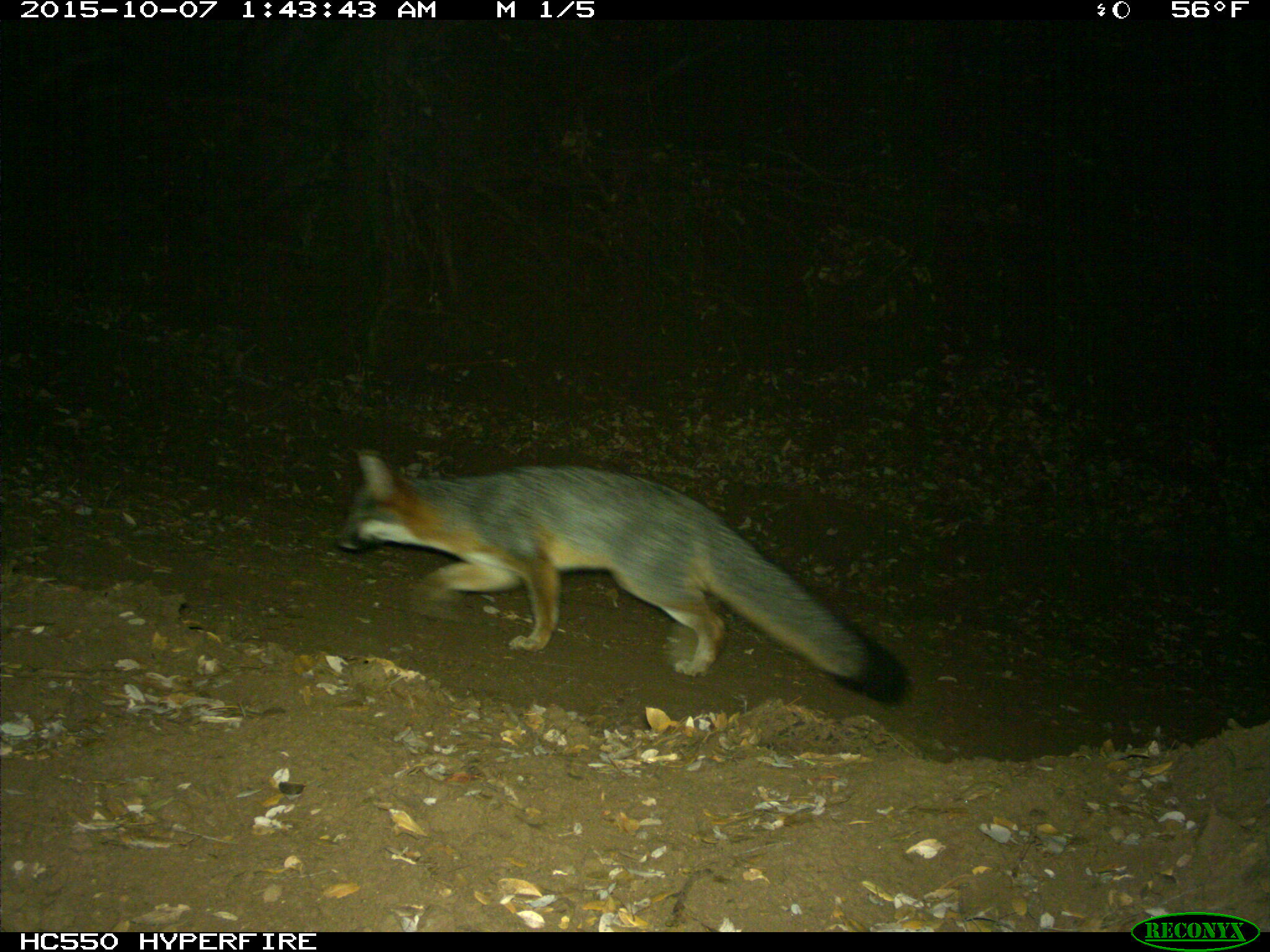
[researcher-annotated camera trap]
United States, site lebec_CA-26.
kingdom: Animalia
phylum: Chordata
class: Mammalia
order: Carnivora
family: Canidae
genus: Urocyon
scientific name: Urocyon cinereoargenteus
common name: gray fox